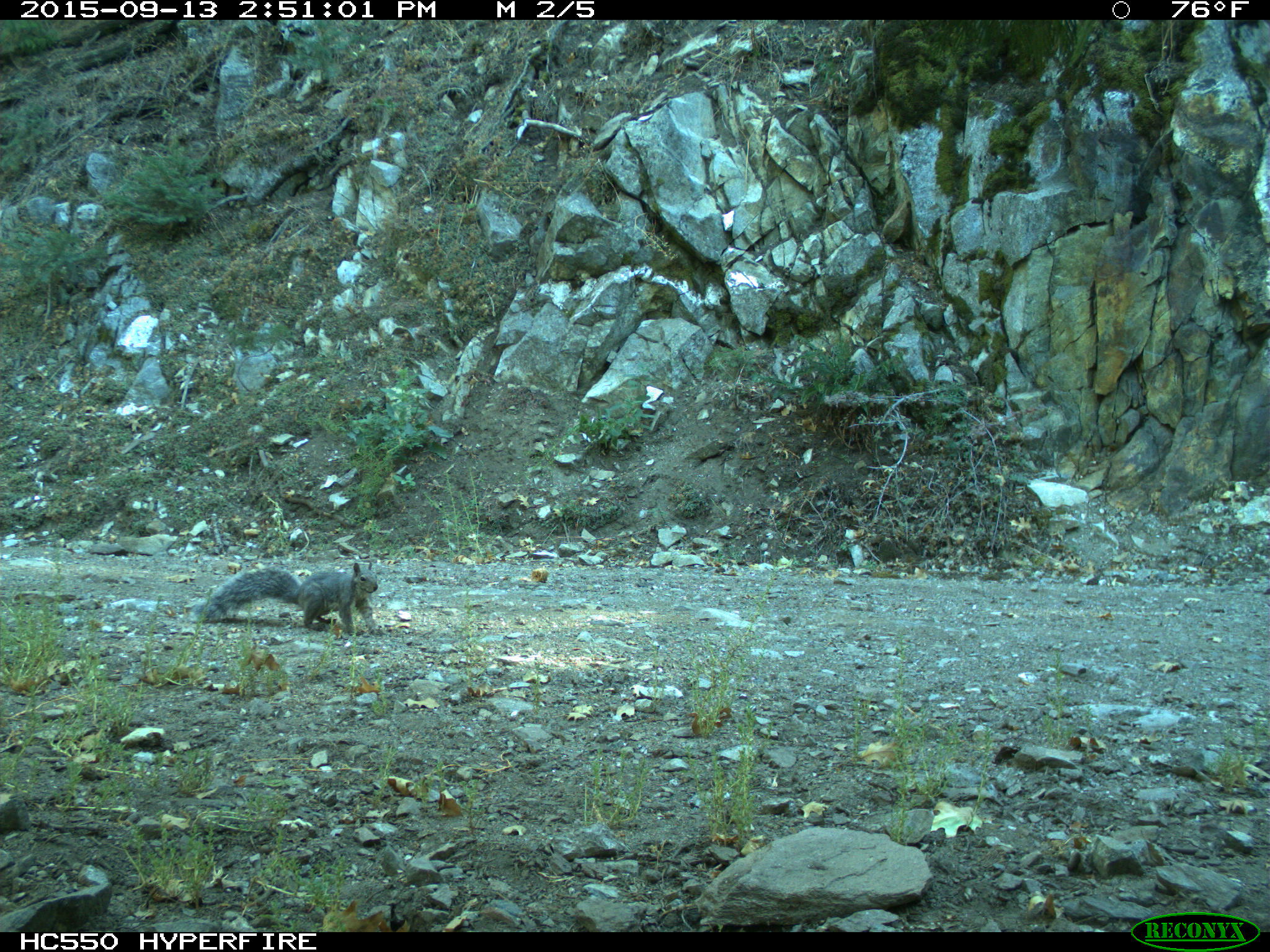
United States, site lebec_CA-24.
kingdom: Animalia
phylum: Chordata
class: Mammalia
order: Rodentia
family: Sciuridae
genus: Sciurus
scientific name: Sciurus carolinensis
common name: eastern gray squirrel